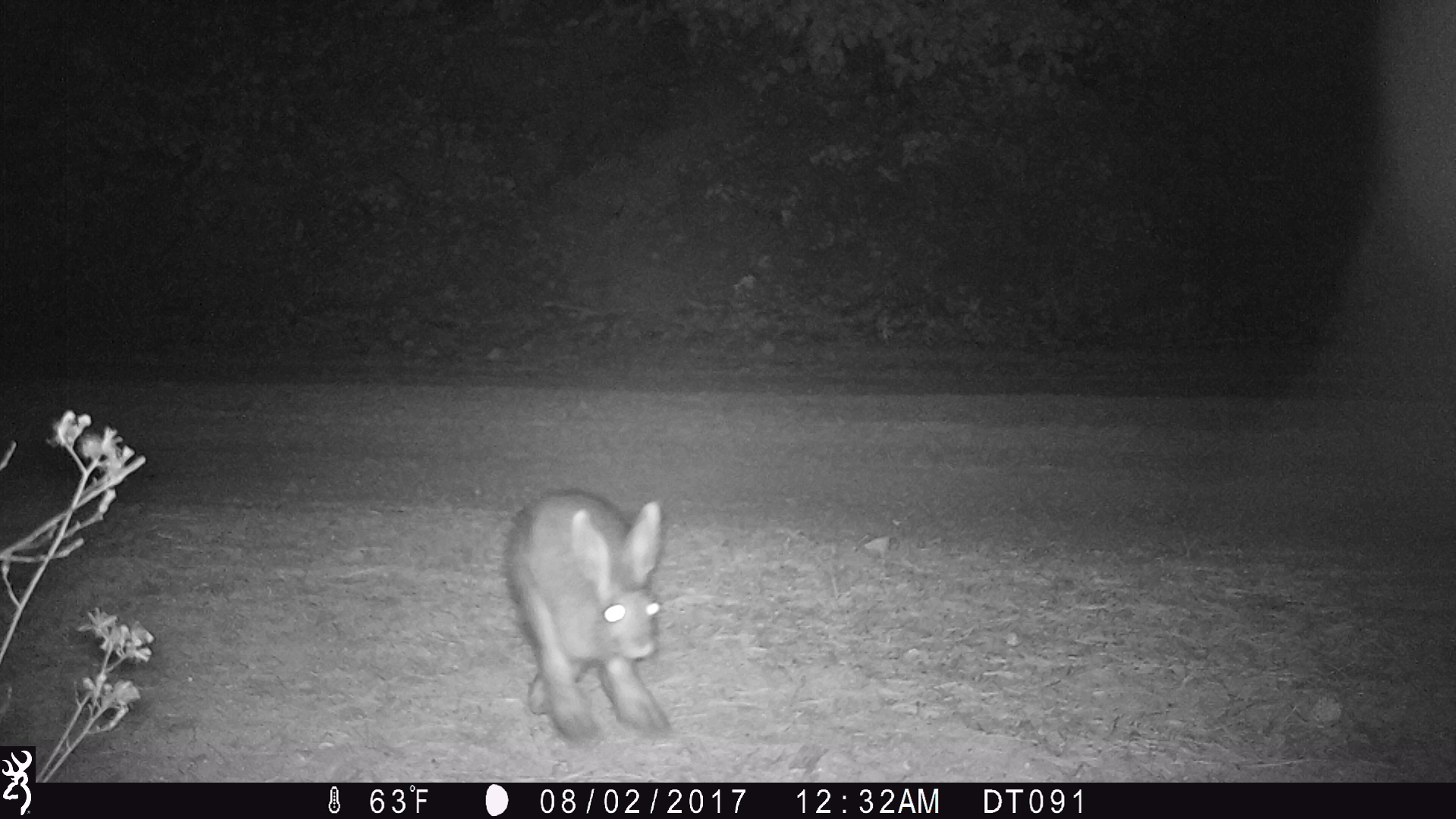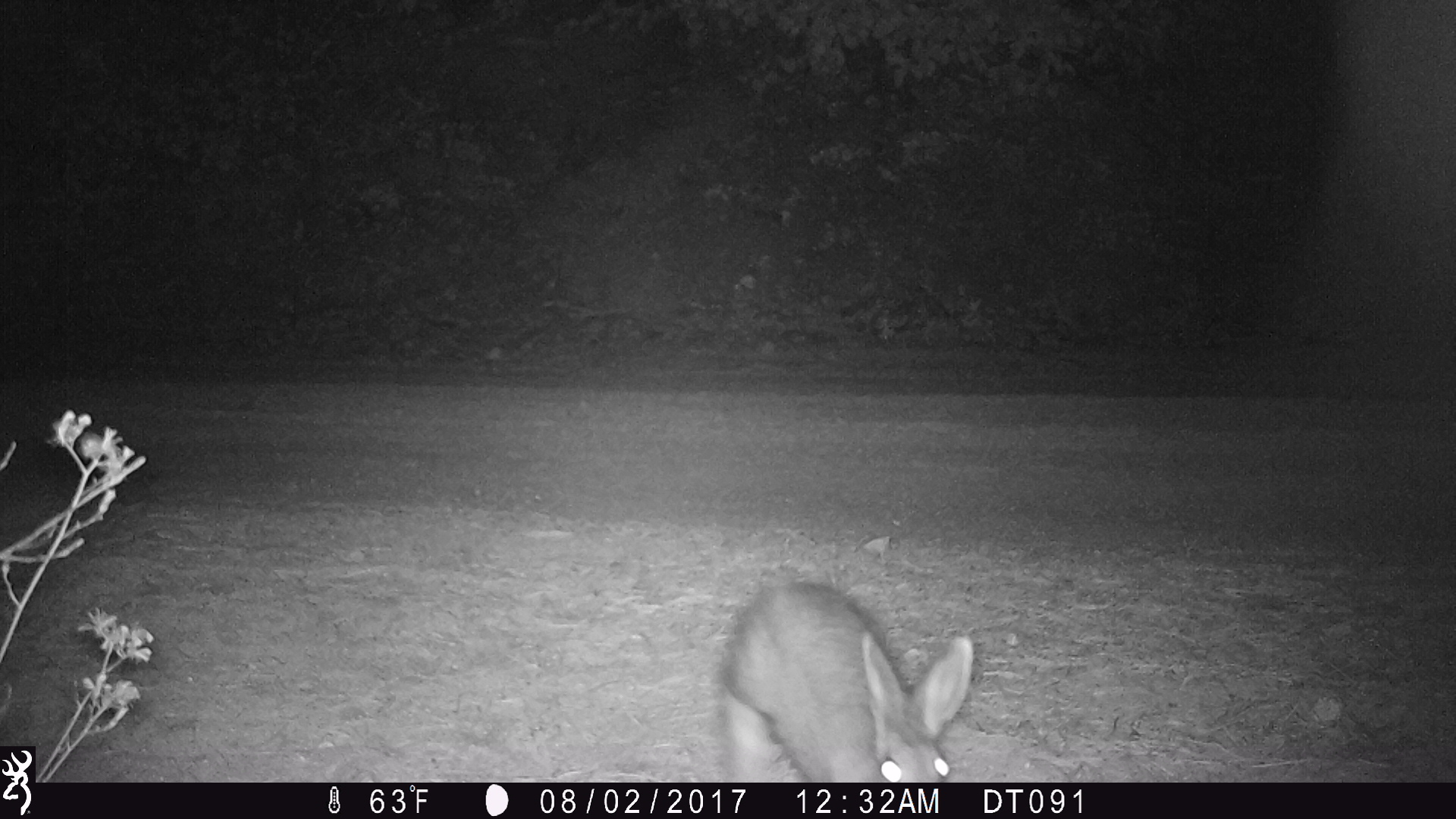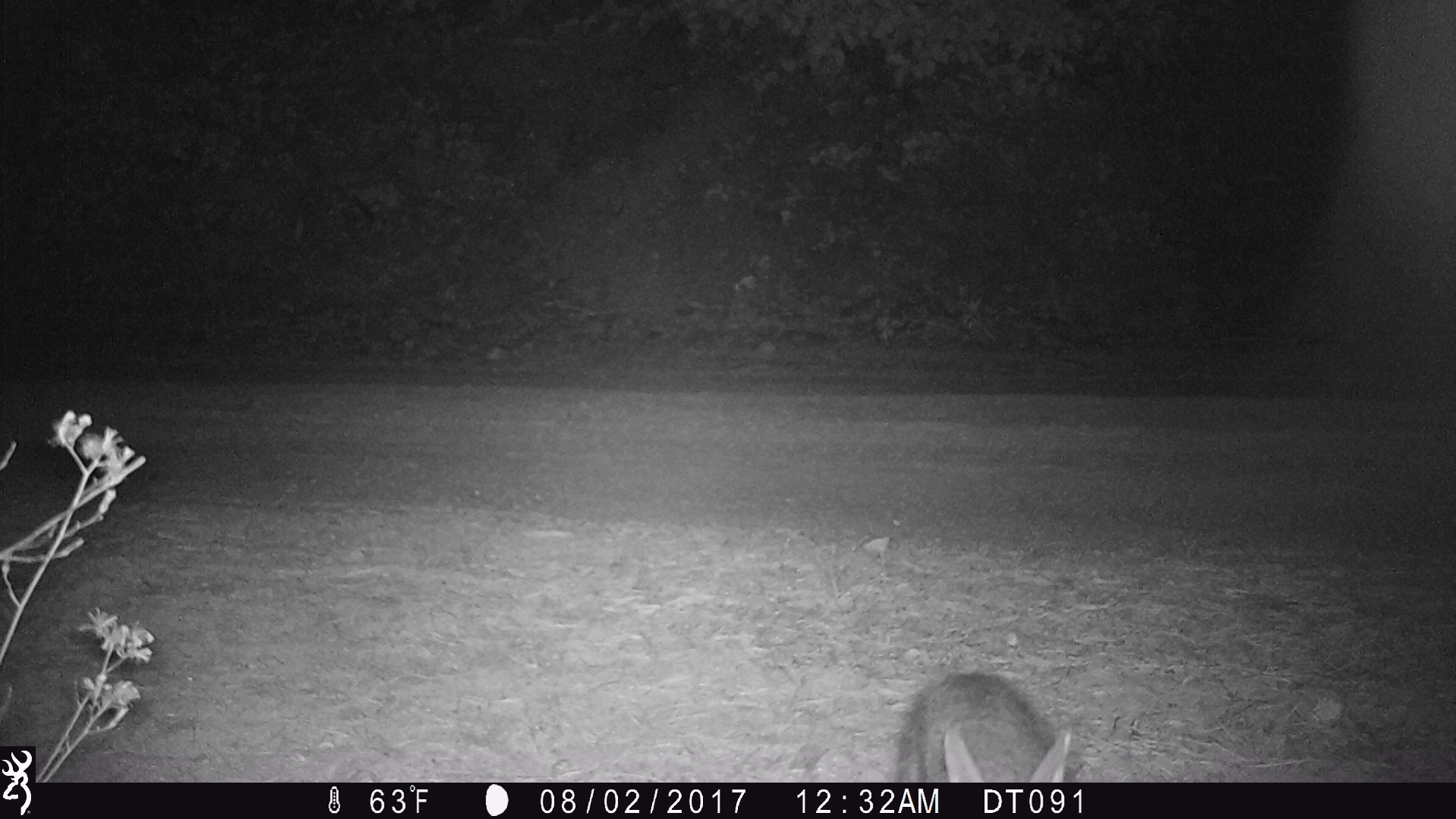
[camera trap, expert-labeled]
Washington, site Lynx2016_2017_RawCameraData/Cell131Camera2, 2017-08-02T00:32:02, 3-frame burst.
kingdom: Animalia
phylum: Chordata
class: Mammalia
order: Lagomorpha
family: Leporidae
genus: Lepus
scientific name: Lepus americanus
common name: snowshoe hare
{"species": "Lepus americanus (snowshoe hare)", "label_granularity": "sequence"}